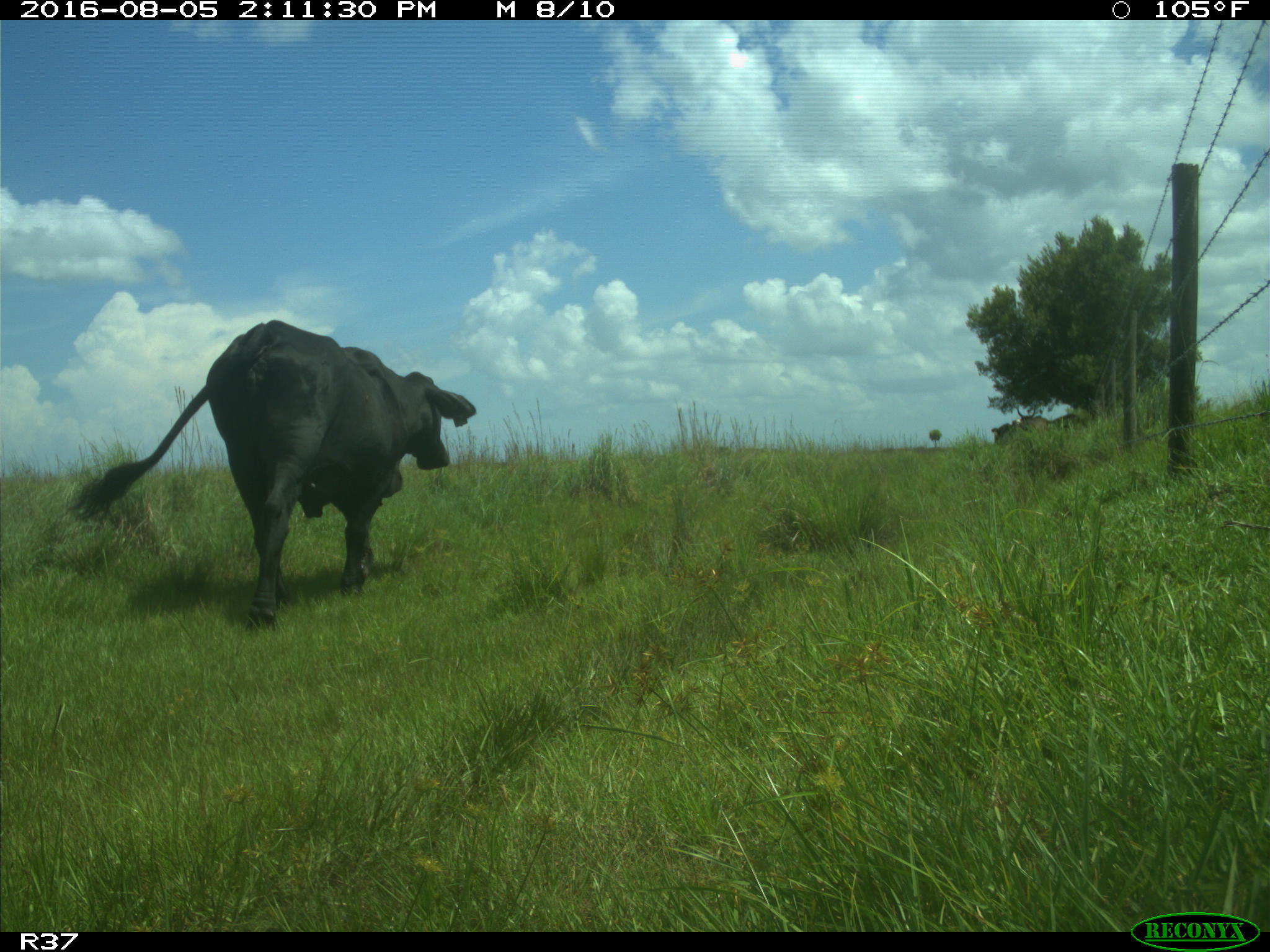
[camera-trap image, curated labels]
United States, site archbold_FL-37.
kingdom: Animalia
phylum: Chordata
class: Mammalia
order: Artiodactyla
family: Bovidae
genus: Bos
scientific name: Bos taurus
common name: domestic cow